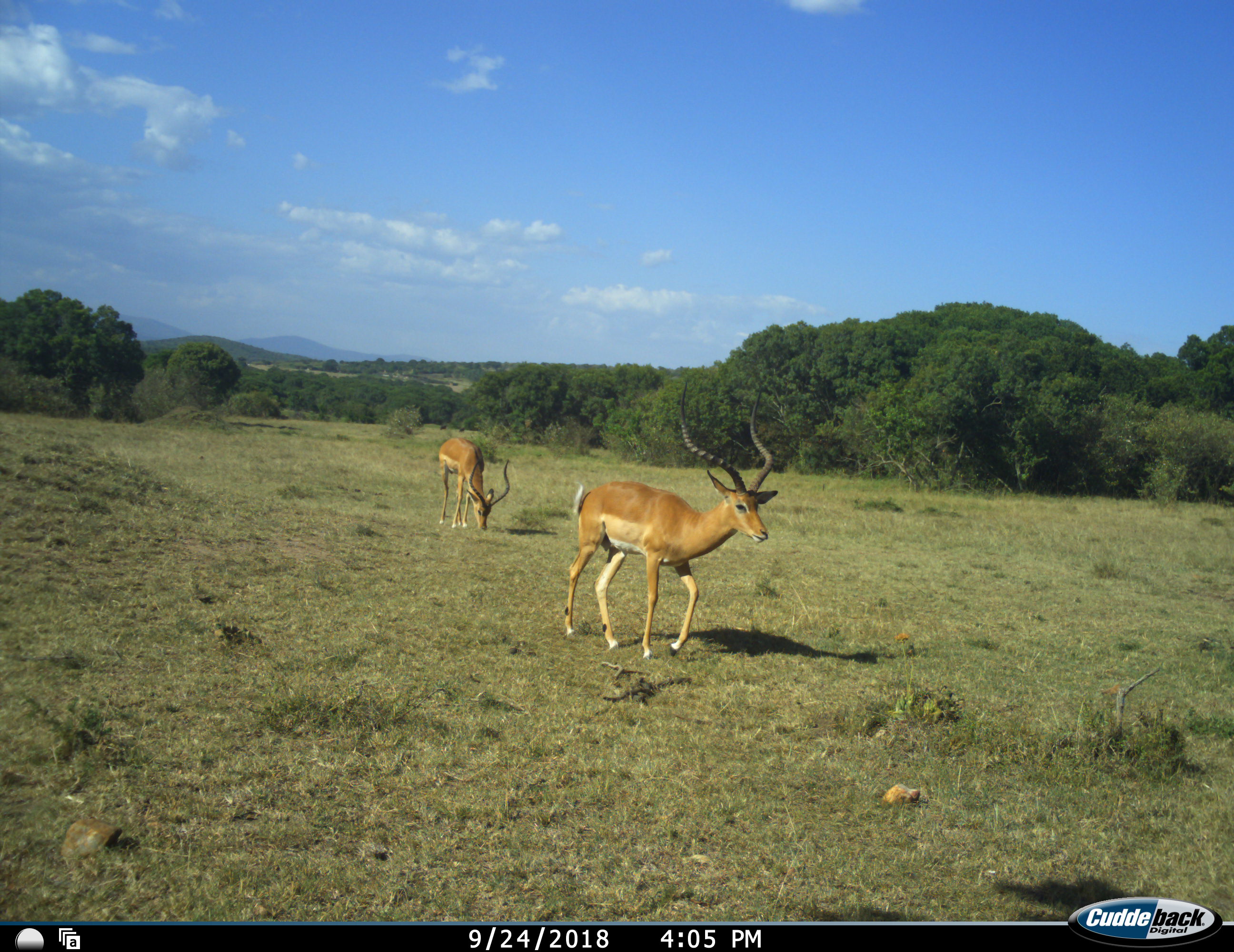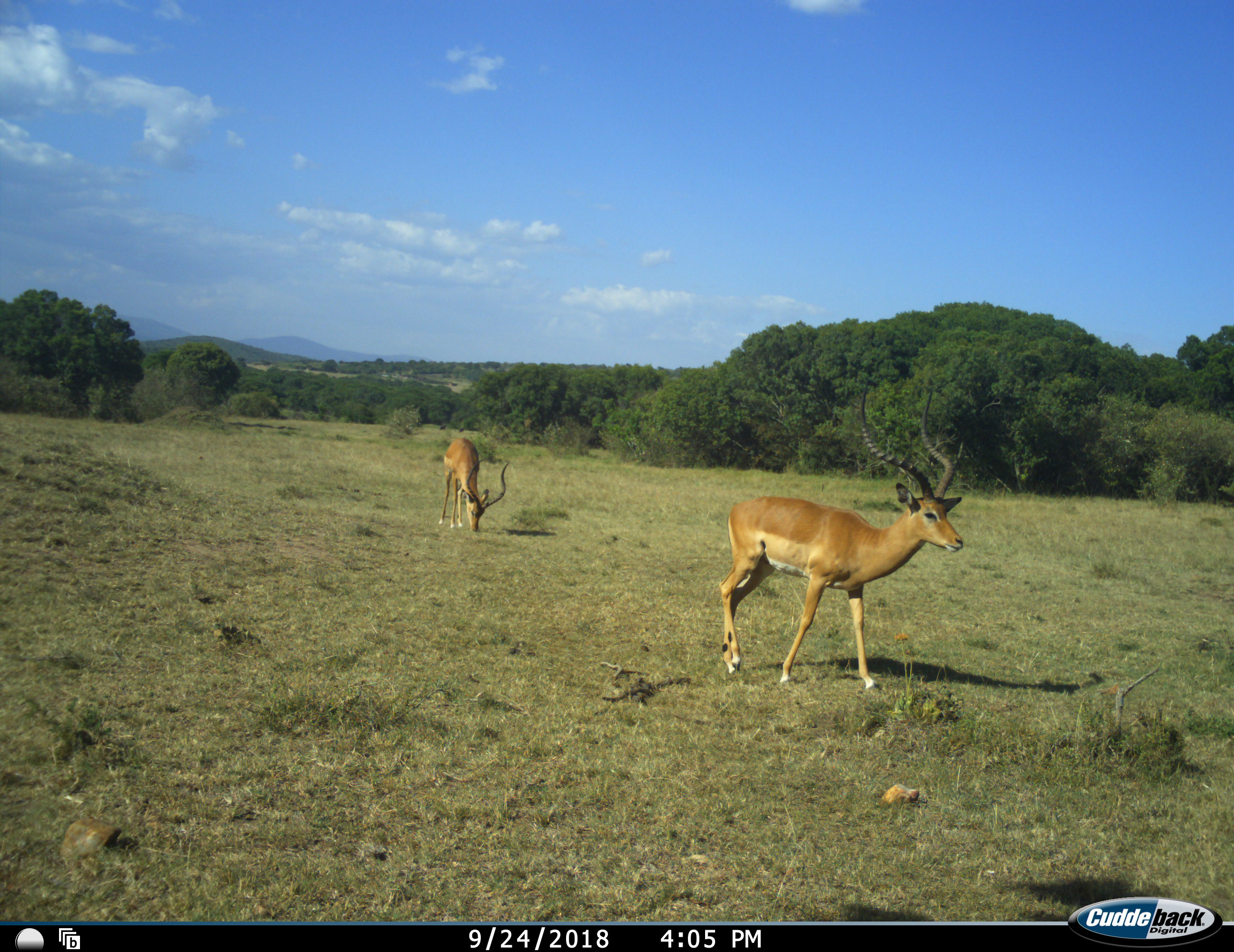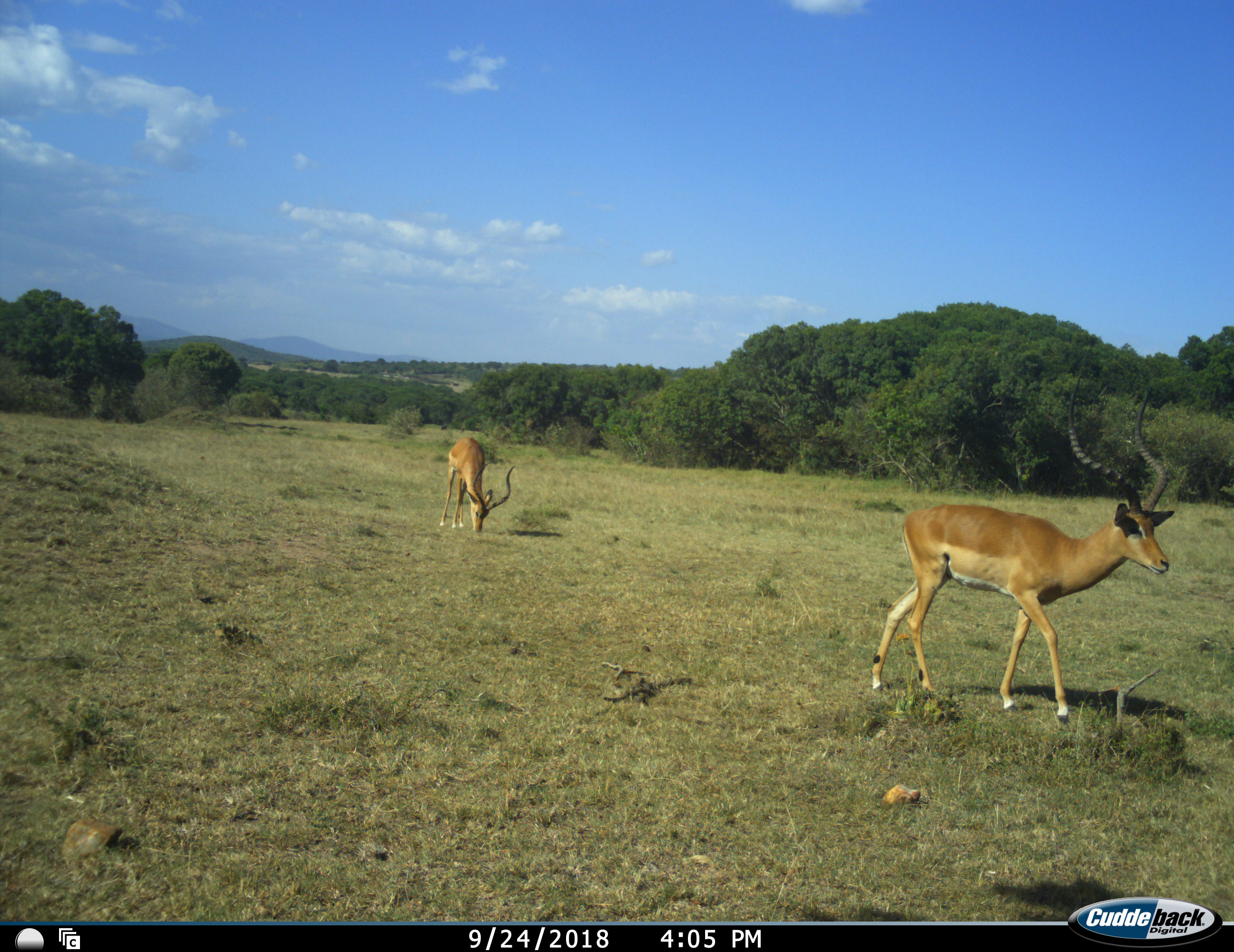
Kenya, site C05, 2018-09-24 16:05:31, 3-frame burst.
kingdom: Animalia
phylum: Chordata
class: Mammalia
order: Artiodactyla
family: Bovidae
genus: Aepyceros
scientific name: Aepyceros melampus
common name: impala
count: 2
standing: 30%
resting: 0%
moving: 100%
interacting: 0%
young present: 0%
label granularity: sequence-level